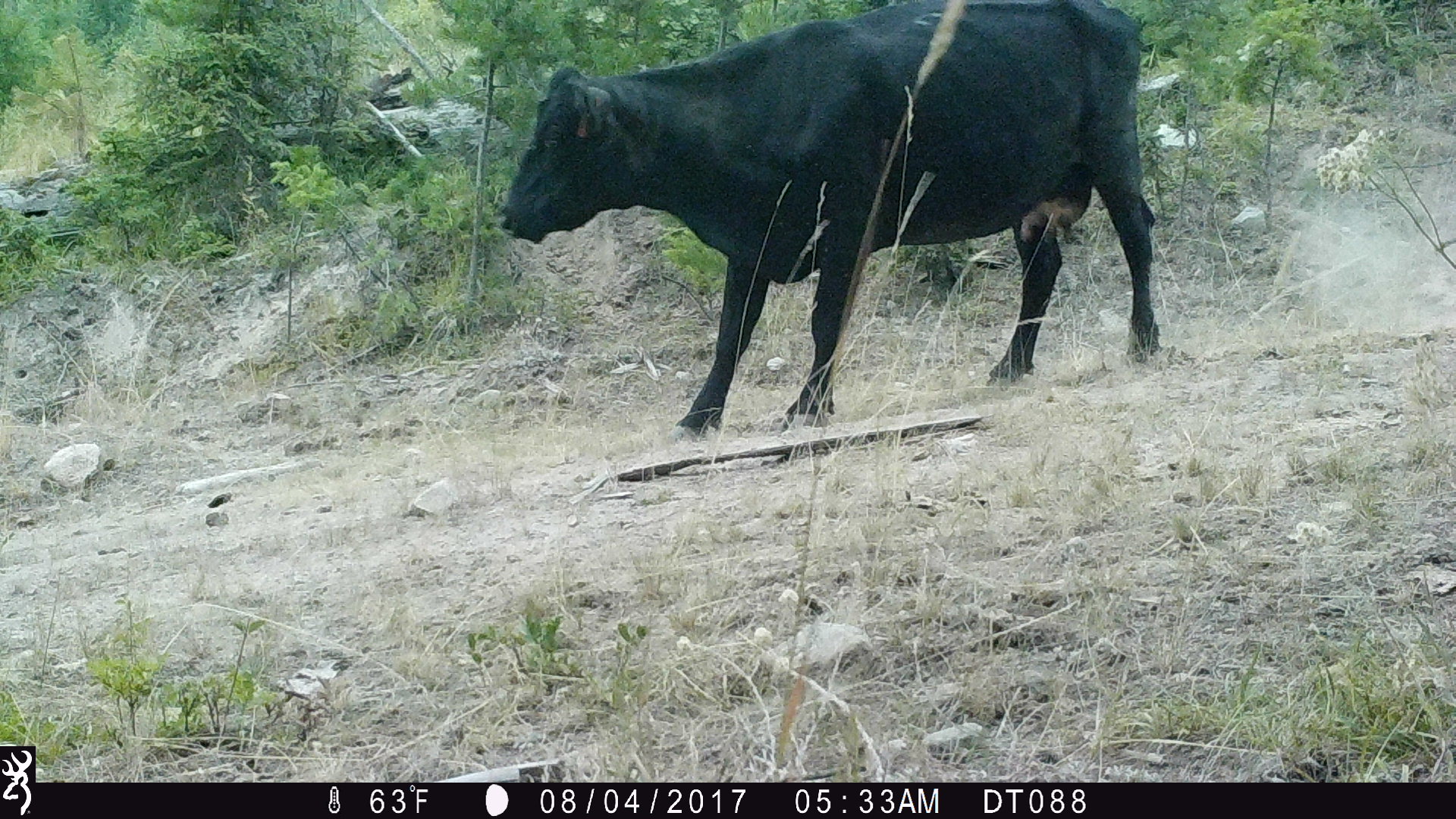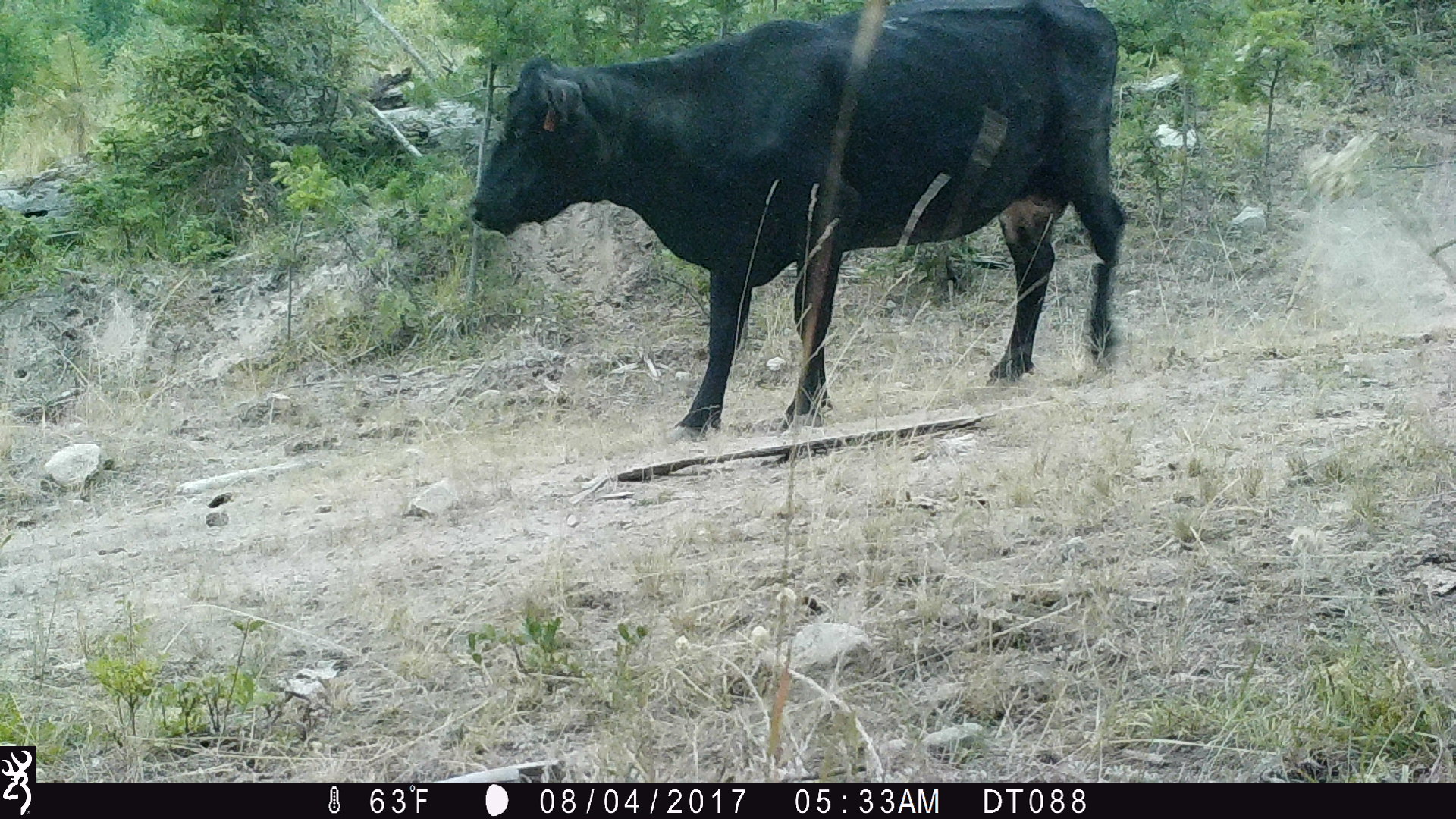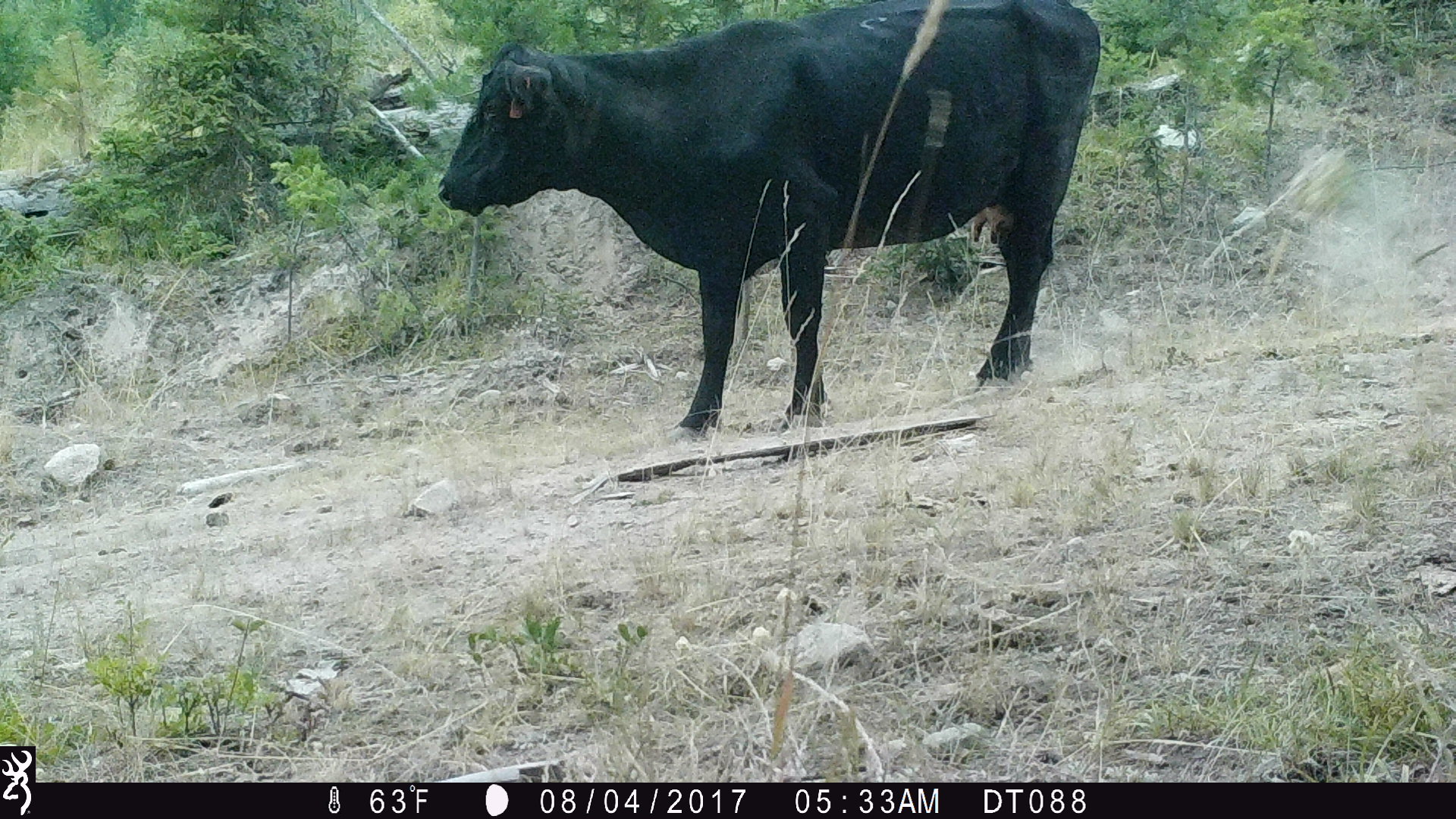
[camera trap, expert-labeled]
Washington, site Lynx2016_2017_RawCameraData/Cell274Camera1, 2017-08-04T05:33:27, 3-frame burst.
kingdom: Animalia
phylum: Chordata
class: Mammalia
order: Artiodactyla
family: Bovidae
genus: Bos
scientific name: Bos taurus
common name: domestic cattle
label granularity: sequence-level